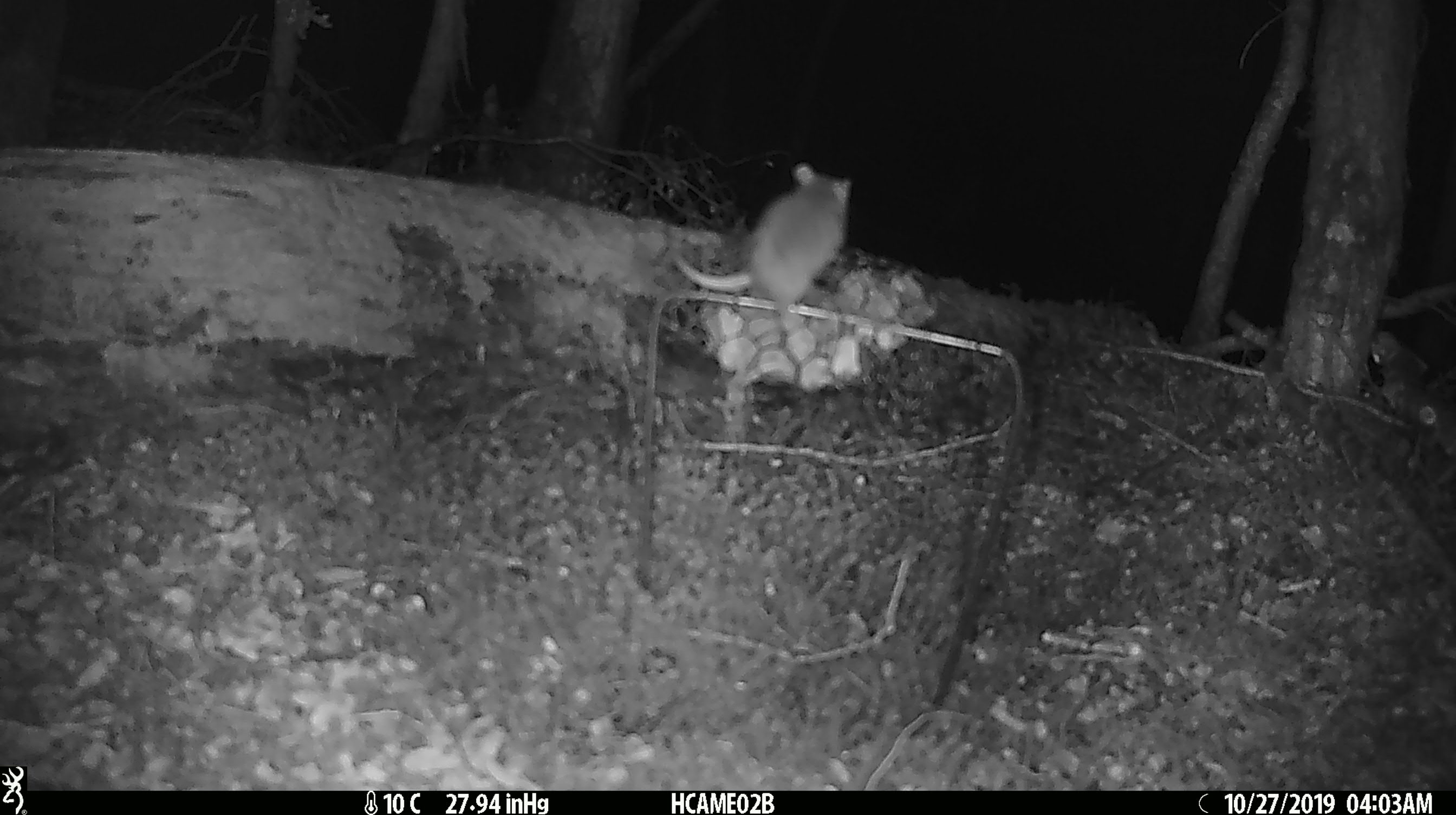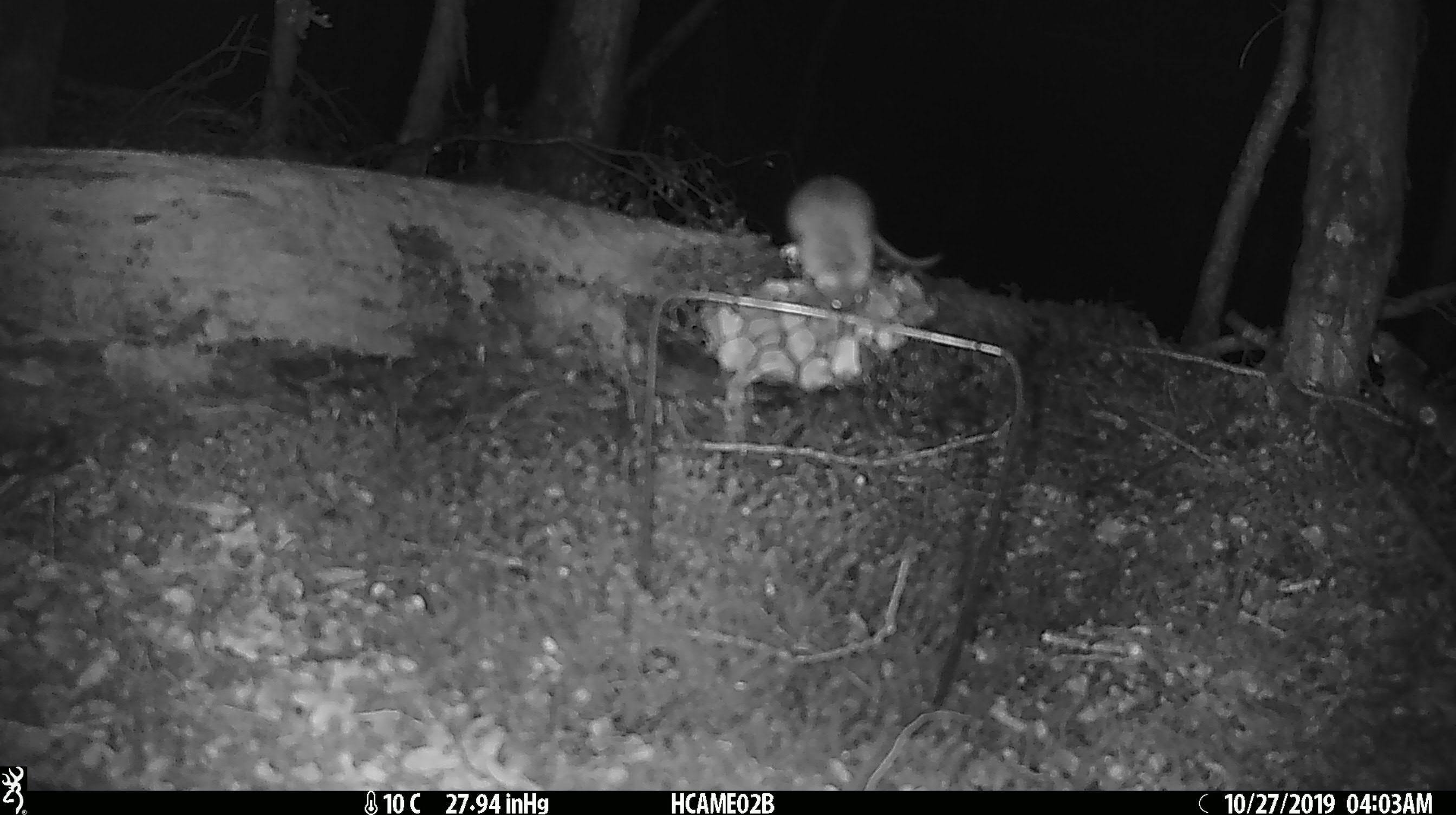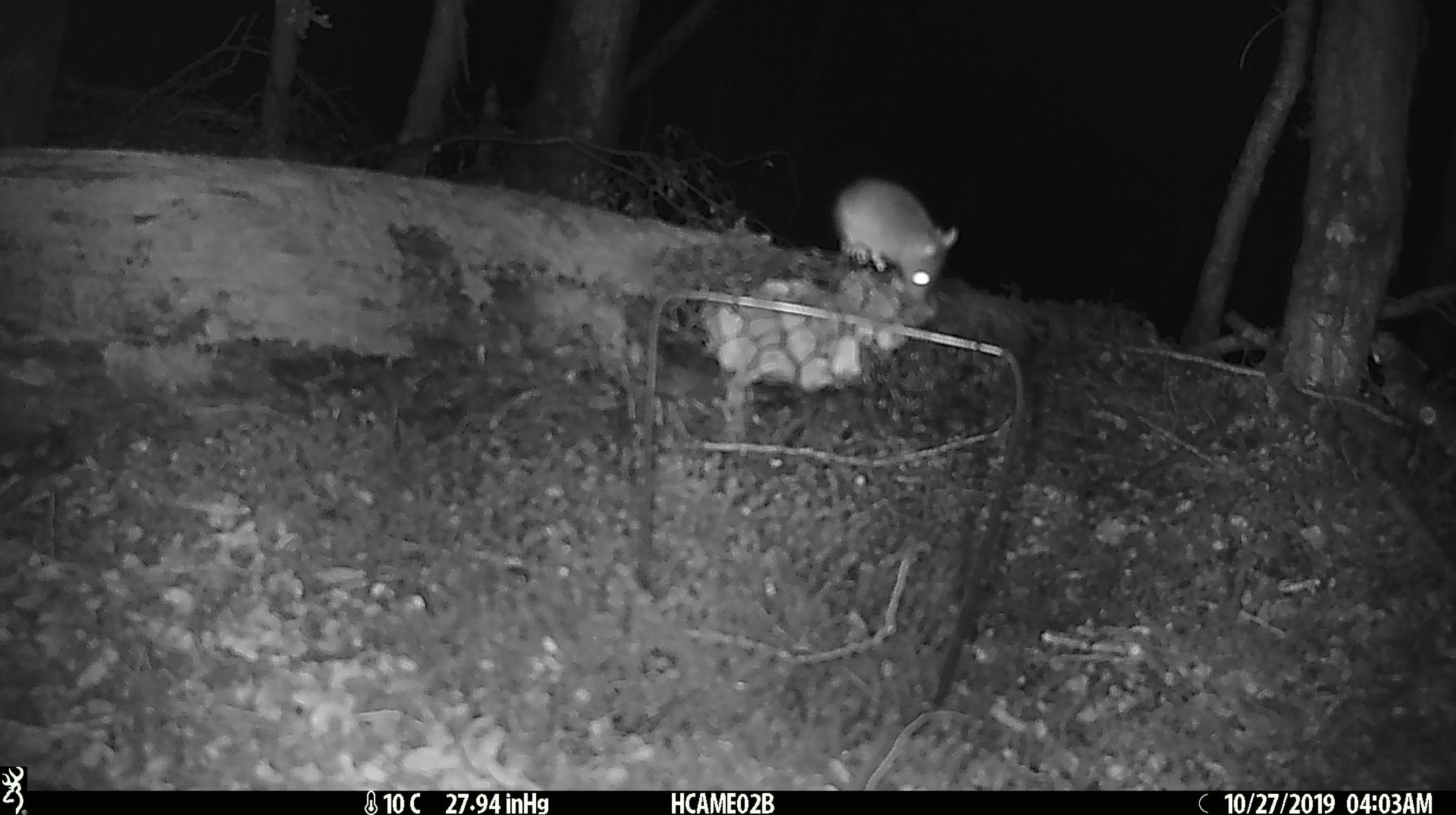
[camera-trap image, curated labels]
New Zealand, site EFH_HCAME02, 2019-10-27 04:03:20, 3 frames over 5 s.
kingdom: Animalia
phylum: Chordata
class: Mammalia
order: Rodentia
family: Muridae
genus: Mus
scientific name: Mus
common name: mouse